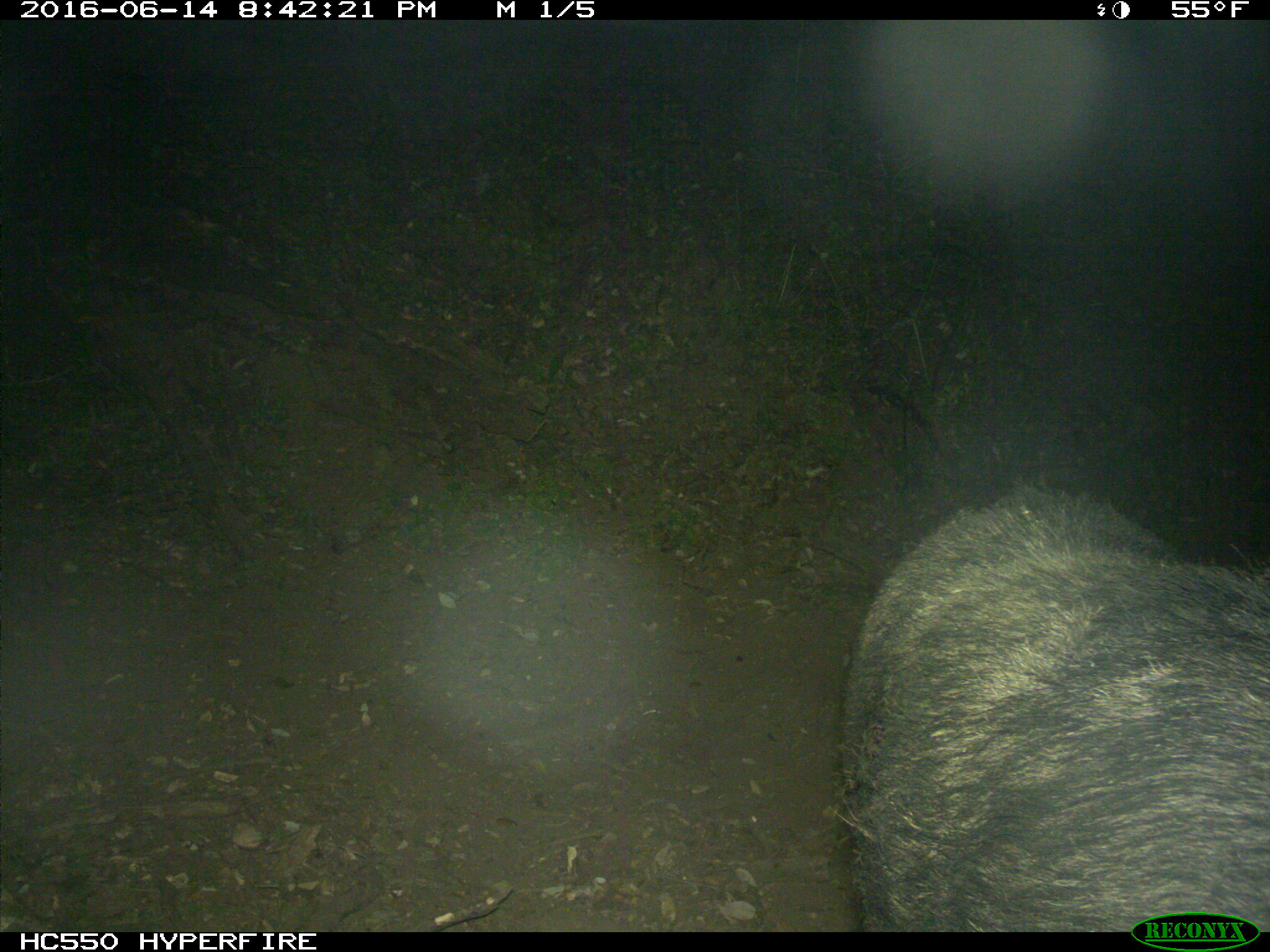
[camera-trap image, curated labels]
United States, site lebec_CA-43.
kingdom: Animalia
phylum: Chordata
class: Mammalia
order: Artiodactyla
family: Suidae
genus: Sus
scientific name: Sus scrofa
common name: wild boar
Sus scrofa (wild boar).